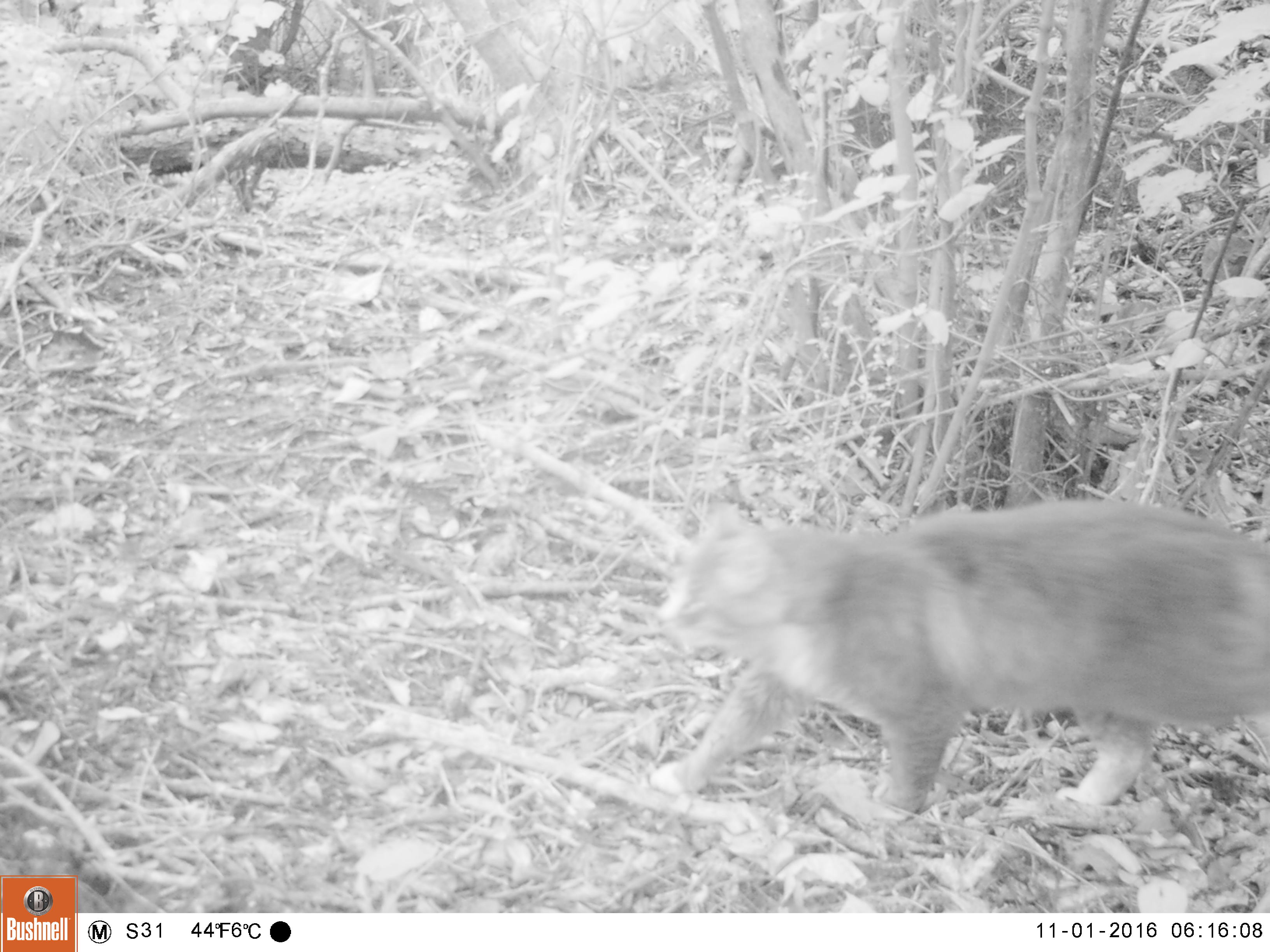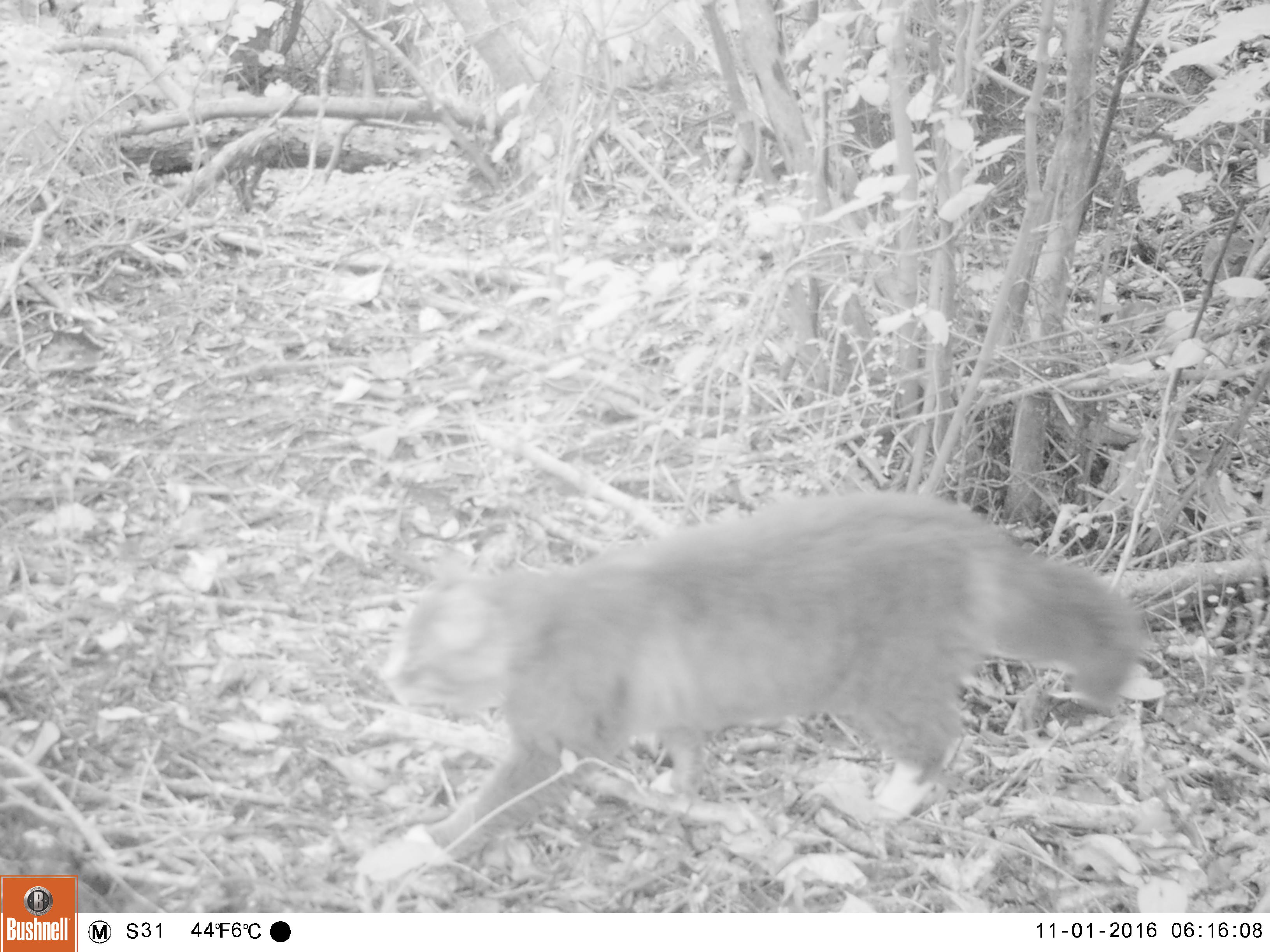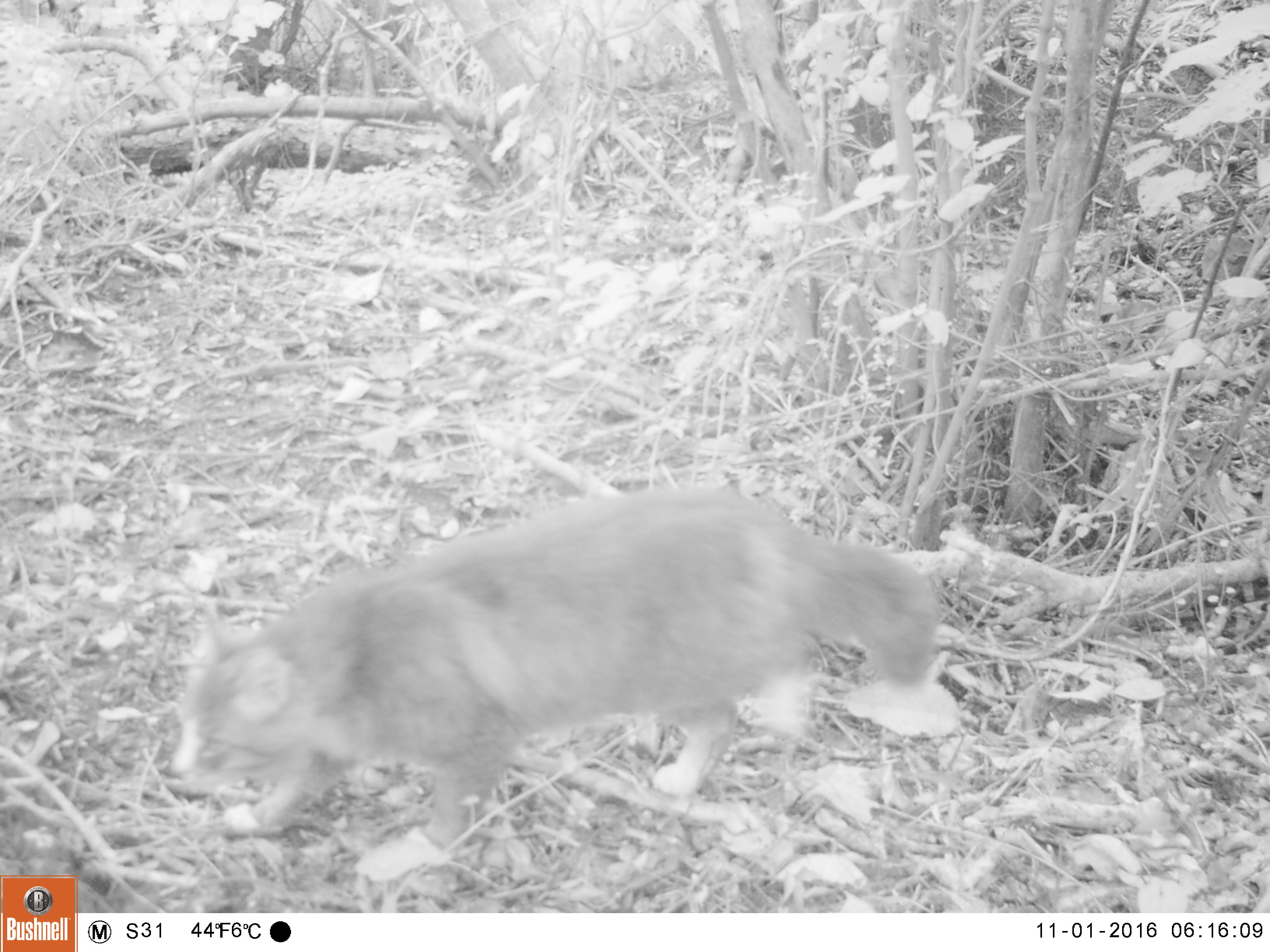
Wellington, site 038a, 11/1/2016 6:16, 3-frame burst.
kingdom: Animalia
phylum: Chordata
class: Mammalia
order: Carnivora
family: Felidae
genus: Felis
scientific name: Felis catus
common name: cat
Cat (Felis catus).